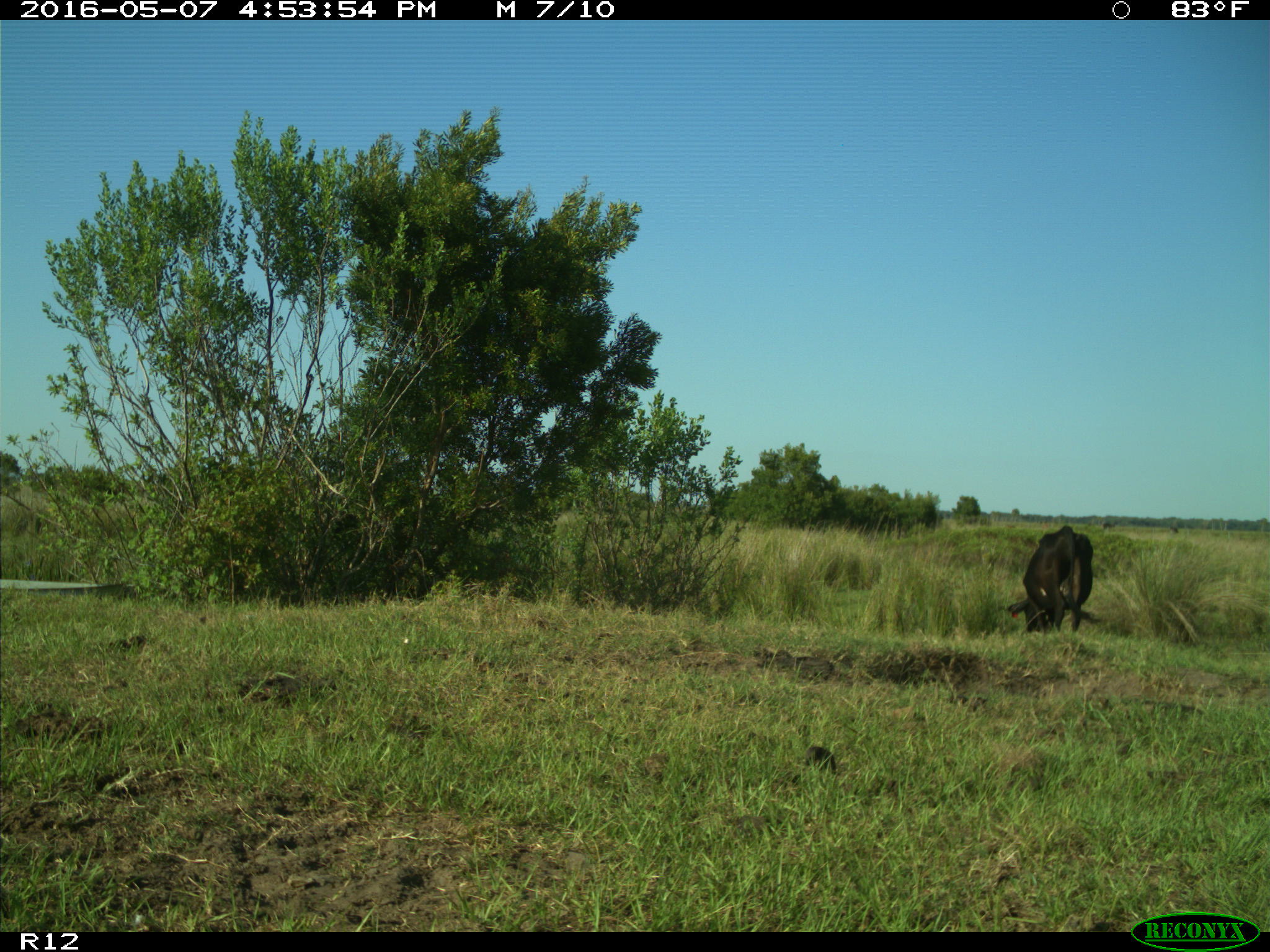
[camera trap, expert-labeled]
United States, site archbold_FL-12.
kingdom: Animalia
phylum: Chordata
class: Mammalia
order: Artiodactyla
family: Bovidae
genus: Bos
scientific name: Bos taurus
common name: domestic cow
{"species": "Bos taurus (domestic cow)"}